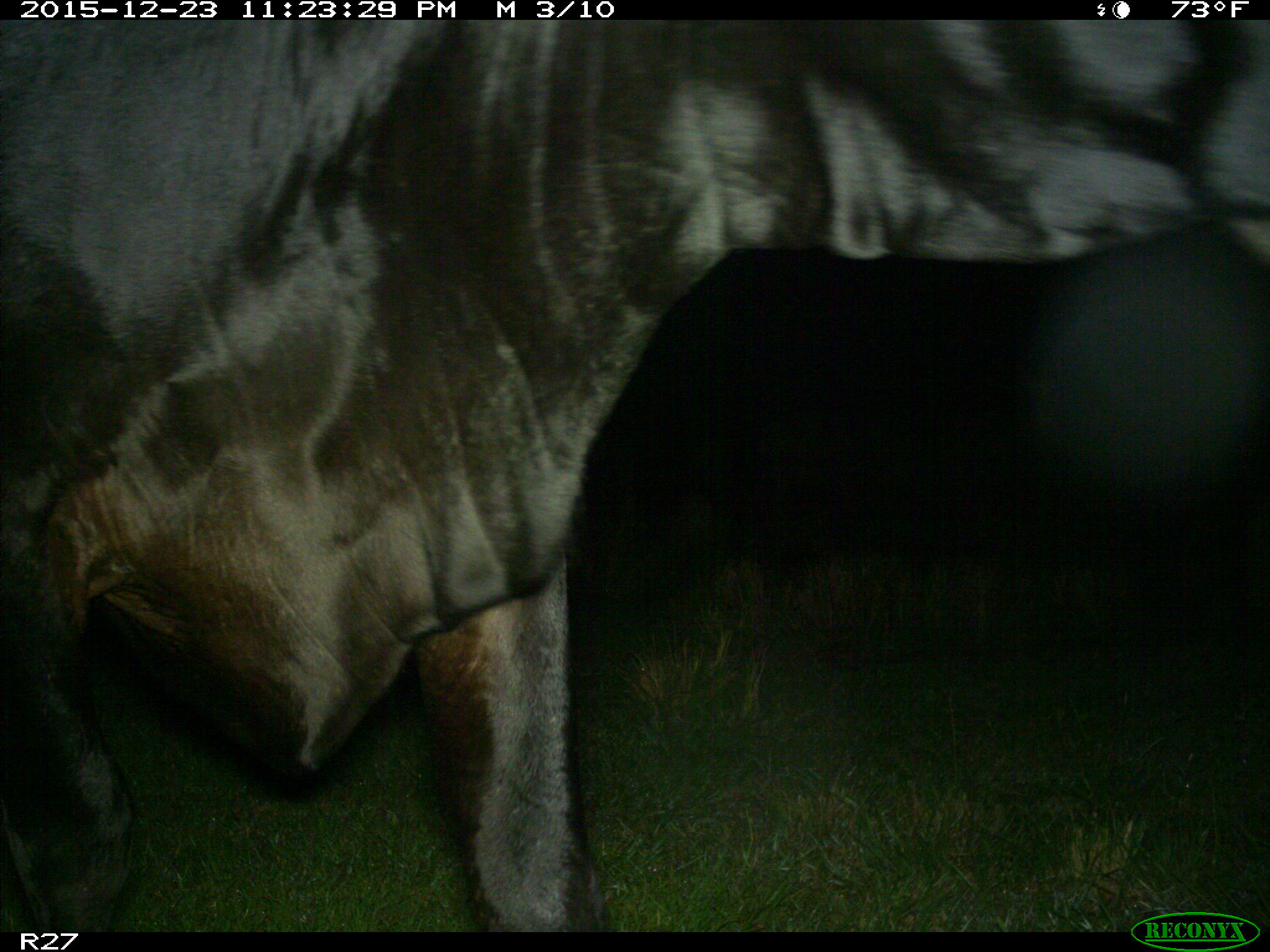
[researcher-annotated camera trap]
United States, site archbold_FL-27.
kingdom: Animalia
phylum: Chordata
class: Mammalia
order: Artiodactyla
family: Bovidae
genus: Bos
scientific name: Bos taurus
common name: domestic cow